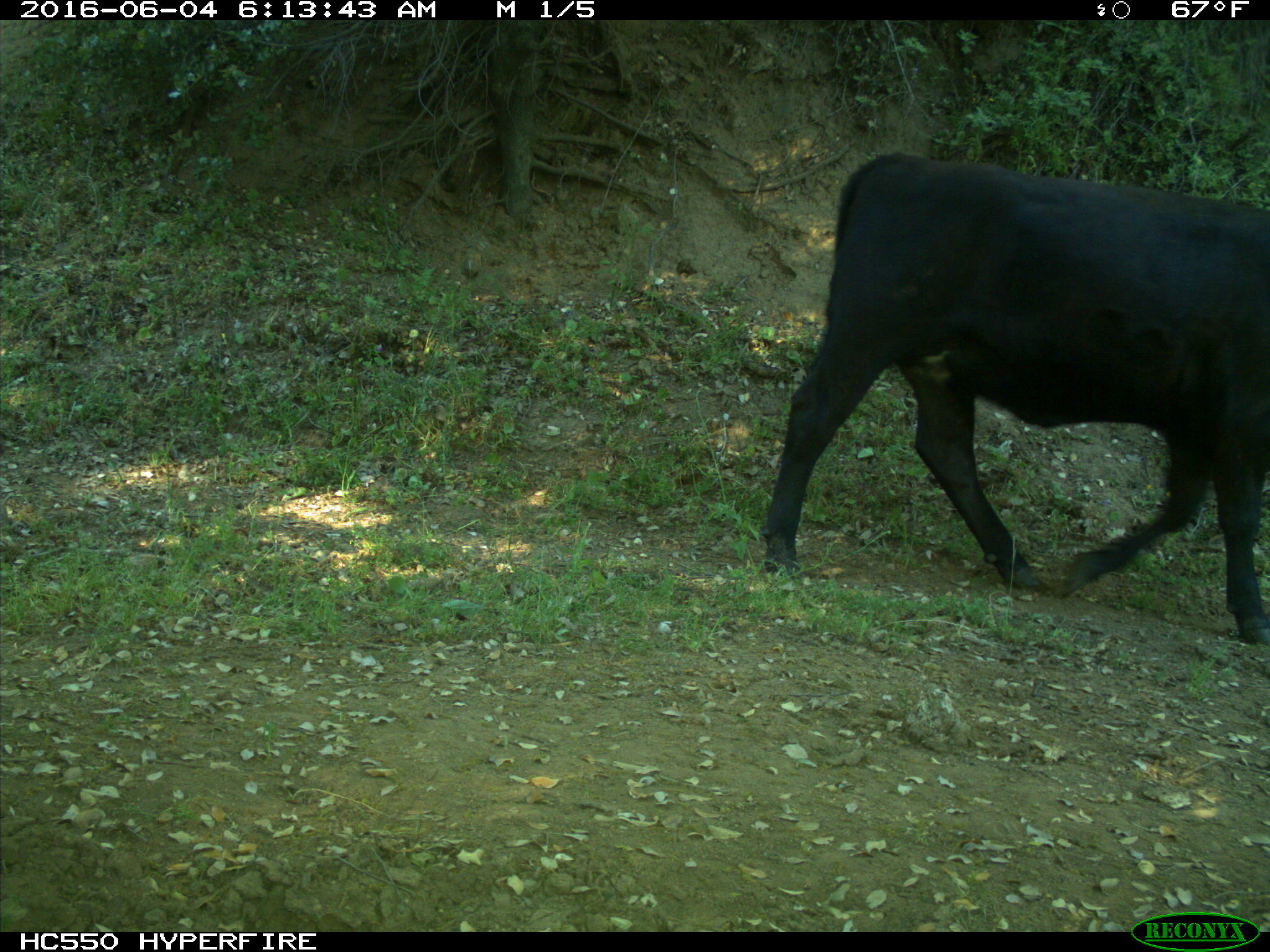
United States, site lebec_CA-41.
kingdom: Animalia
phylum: Chordata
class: Mammalia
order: Artiodactyla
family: Bovidae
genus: Bos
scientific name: Bos taurus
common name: domestic cow